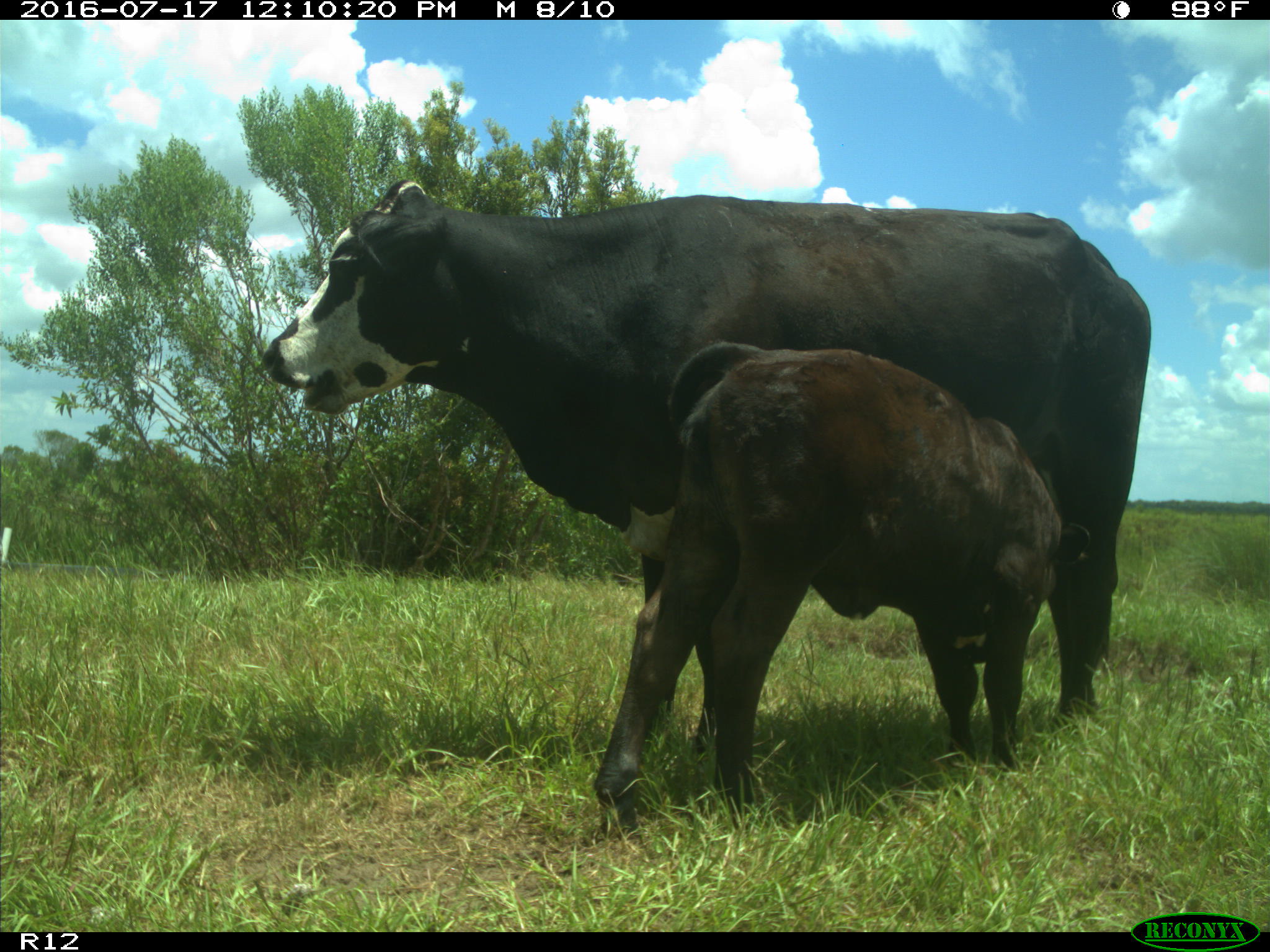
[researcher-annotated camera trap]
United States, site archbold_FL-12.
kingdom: Animalia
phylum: Chordata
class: Mammalia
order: Artiodactyla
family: Bovidae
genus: Bos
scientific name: Bos taurus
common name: domestic cow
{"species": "Bos taurus (domestic cow)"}